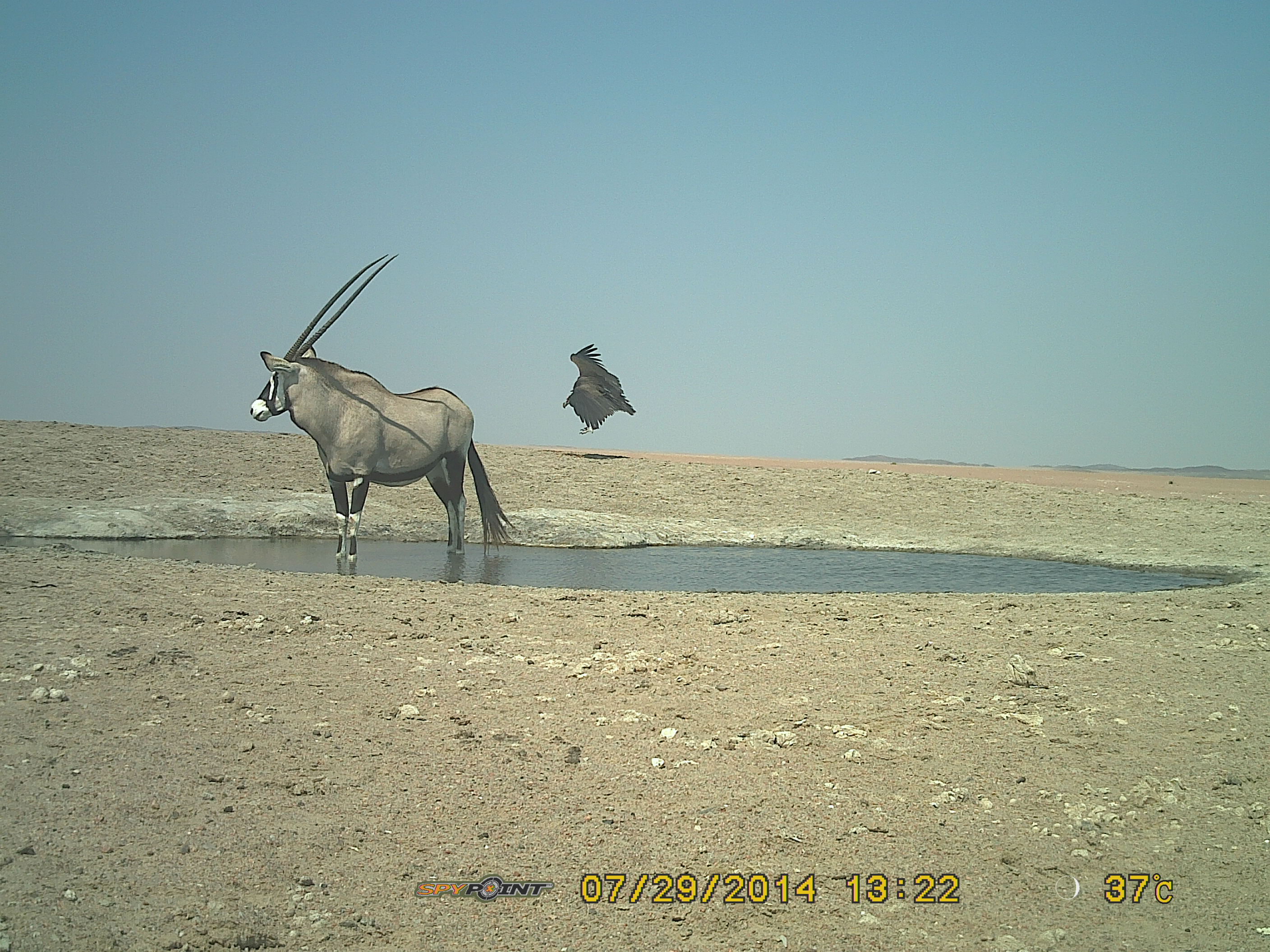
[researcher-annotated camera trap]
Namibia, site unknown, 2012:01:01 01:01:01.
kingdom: Animalia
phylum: Chordata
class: Mammalia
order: Artiodactyla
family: Bovidae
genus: Oryx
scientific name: Oryx gazella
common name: gemsbok